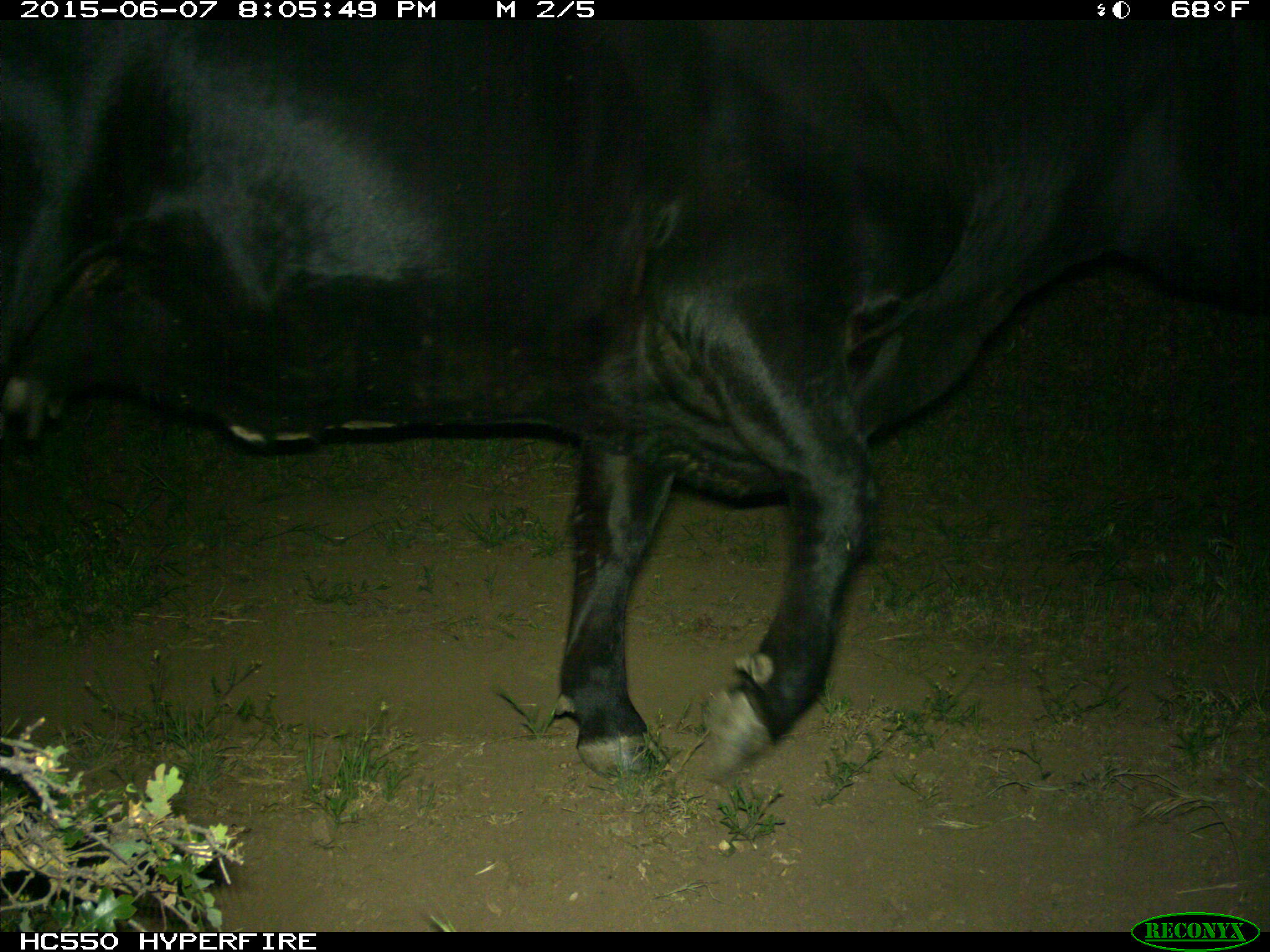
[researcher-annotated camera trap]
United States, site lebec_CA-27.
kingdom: Animalia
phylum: Chordata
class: Mammalia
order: Artiodactyla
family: Bovidae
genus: Bos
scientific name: Bos taurus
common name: domestic cow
Bos taurus (domestic cow).